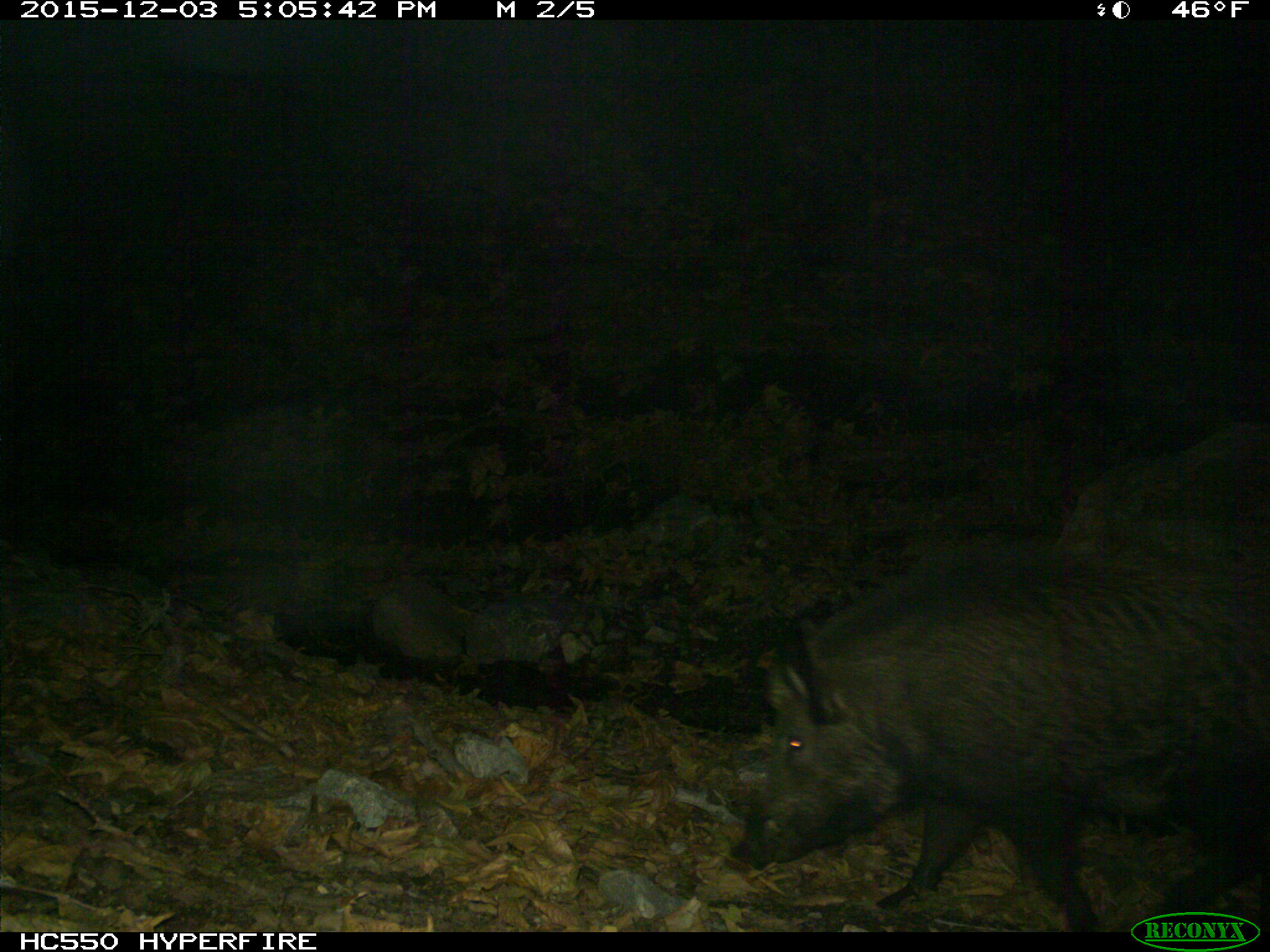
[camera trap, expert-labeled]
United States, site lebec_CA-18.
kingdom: Animalia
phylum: Chordata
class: Mammalia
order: Artiodactyla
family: Suidae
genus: Sus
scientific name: Sus scrofa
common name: wild boar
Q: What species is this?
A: Sus scrofa (wild boar).